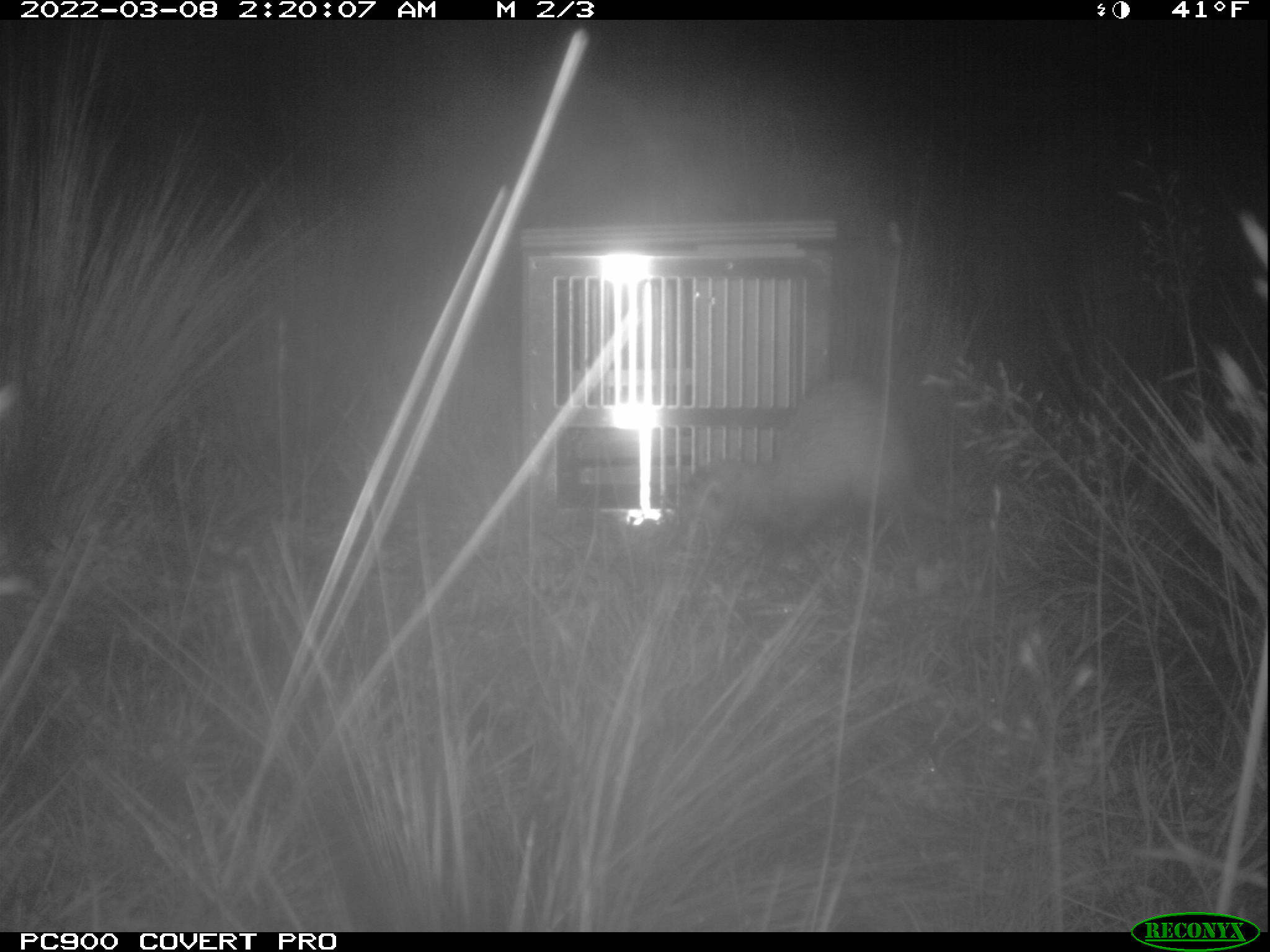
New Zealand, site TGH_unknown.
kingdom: Animalia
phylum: Chordata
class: Mammalia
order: Carnivora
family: Mustelidae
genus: Mustela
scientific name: Mustela furo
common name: ferret